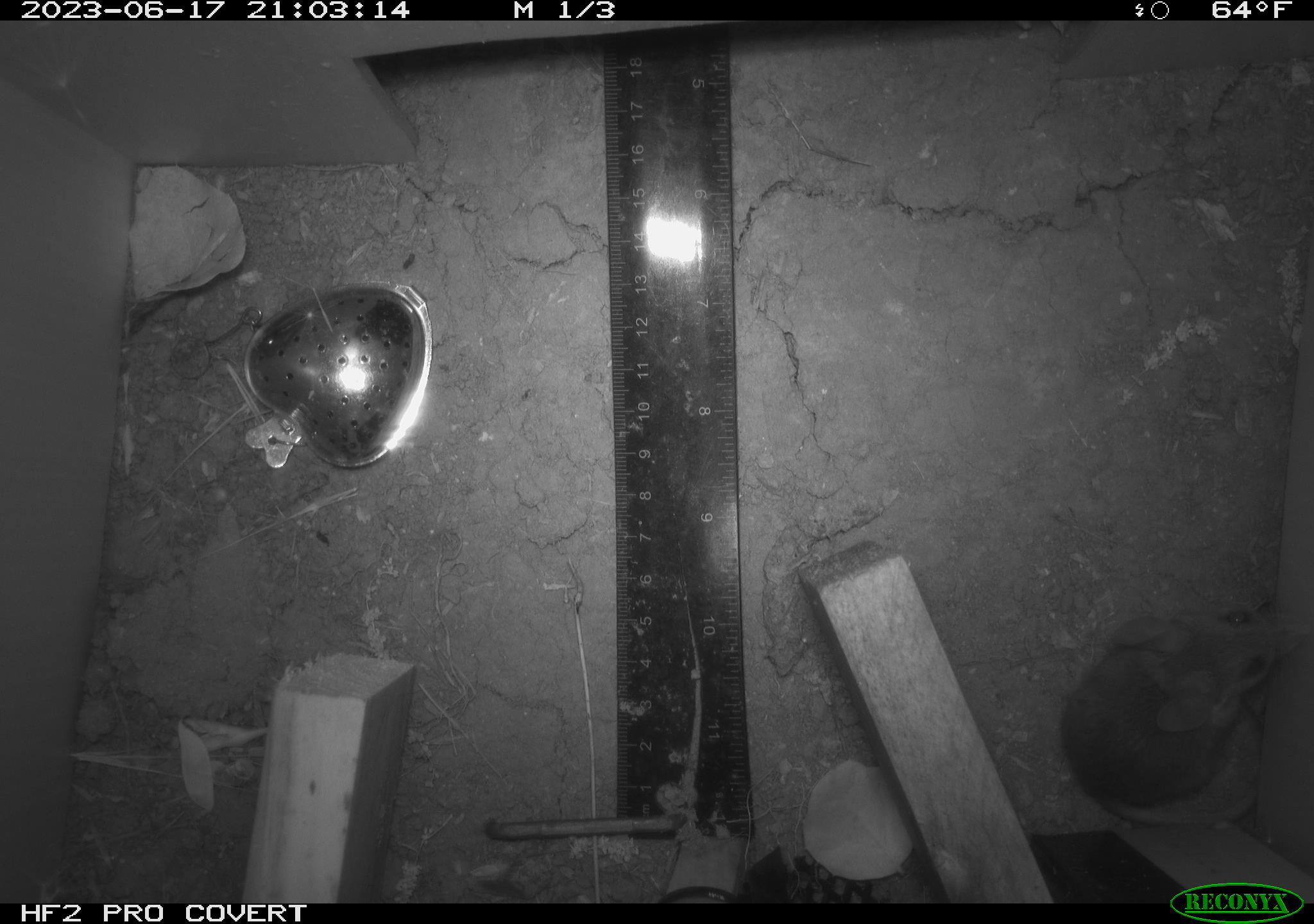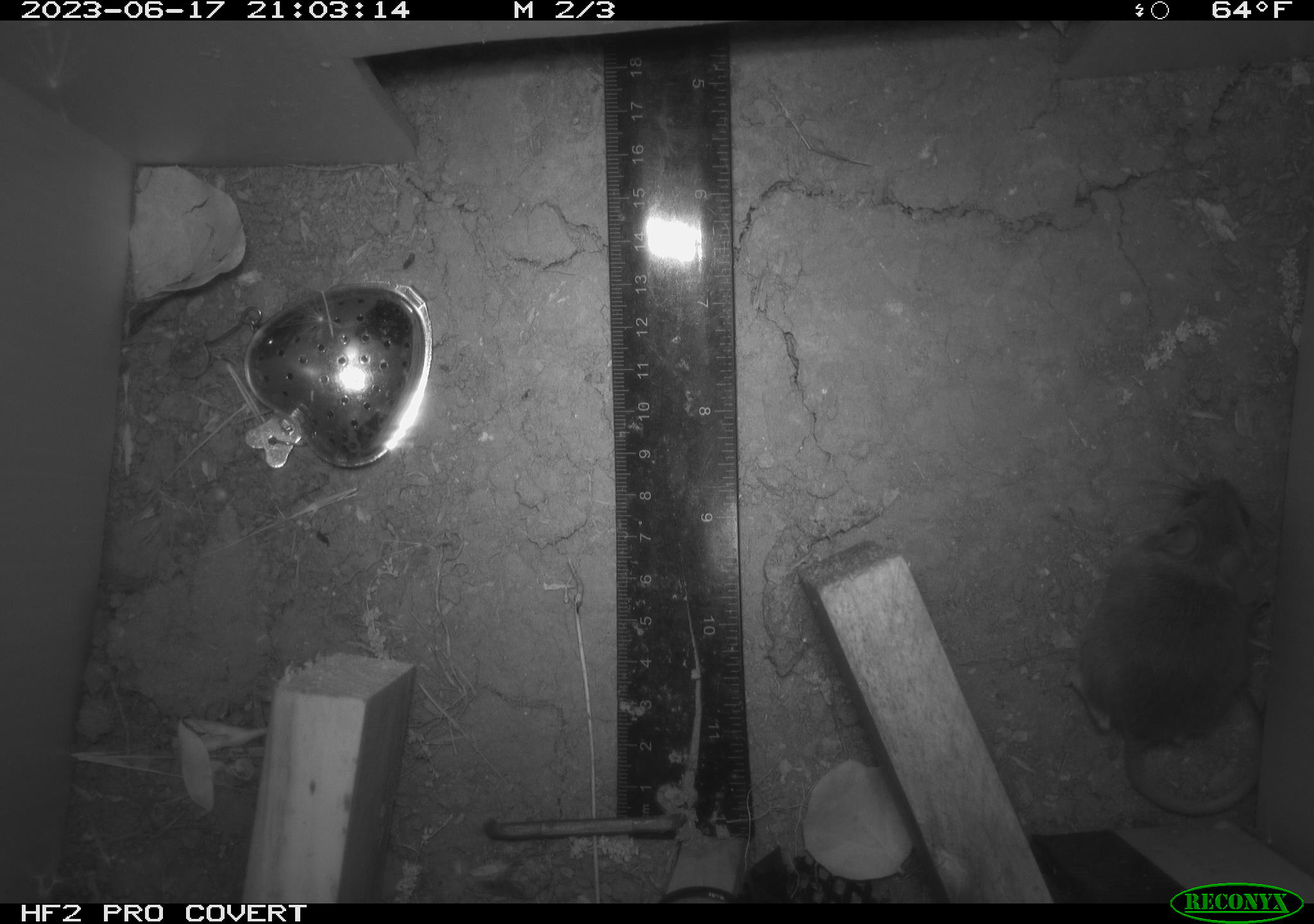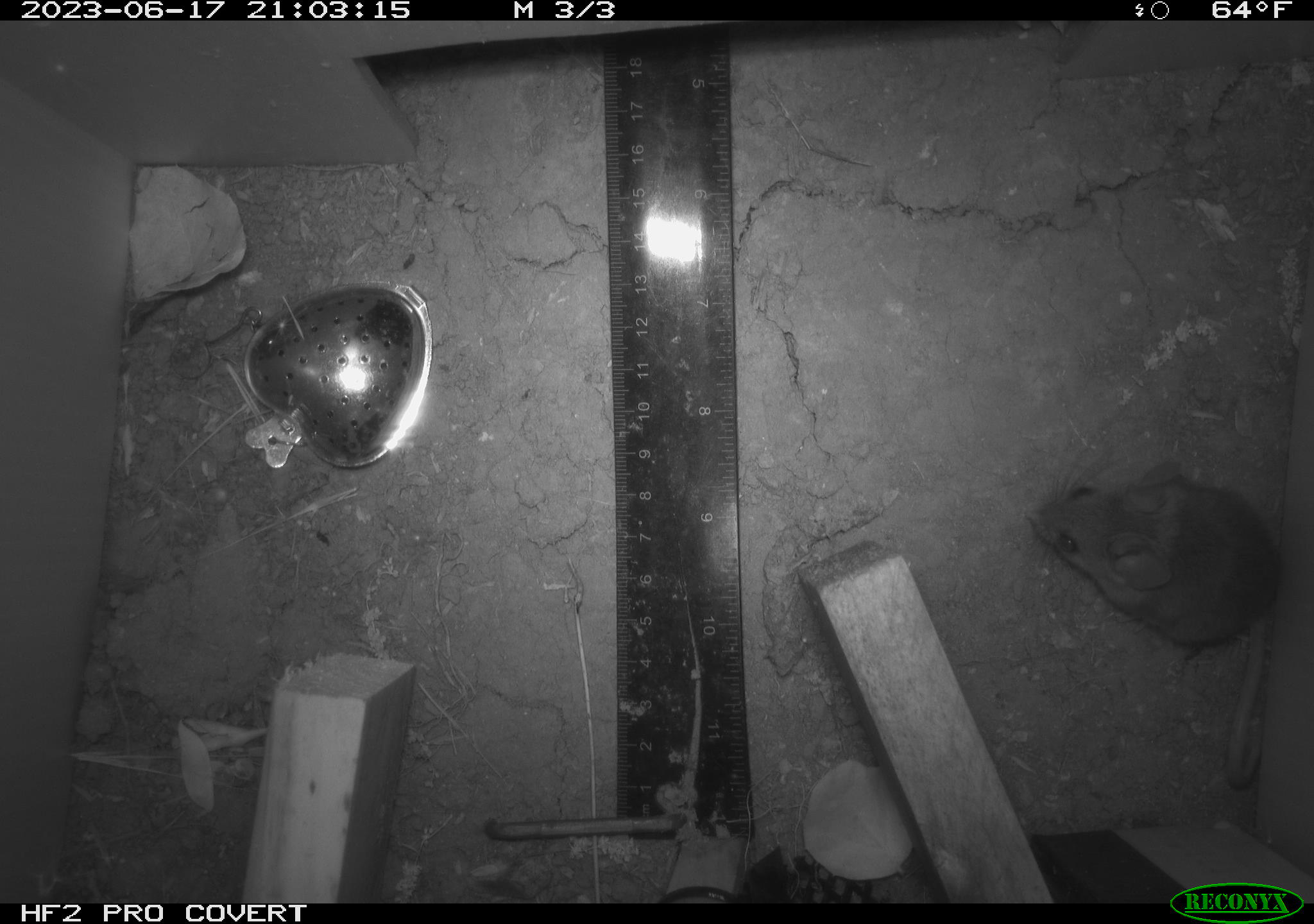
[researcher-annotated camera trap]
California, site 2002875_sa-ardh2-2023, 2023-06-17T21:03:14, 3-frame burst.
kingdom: Animalia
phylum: Chordata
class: Mammalia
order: Rodentia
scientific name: Rodentia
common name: mouse species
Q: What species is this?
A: Mouse species (Rodentia).